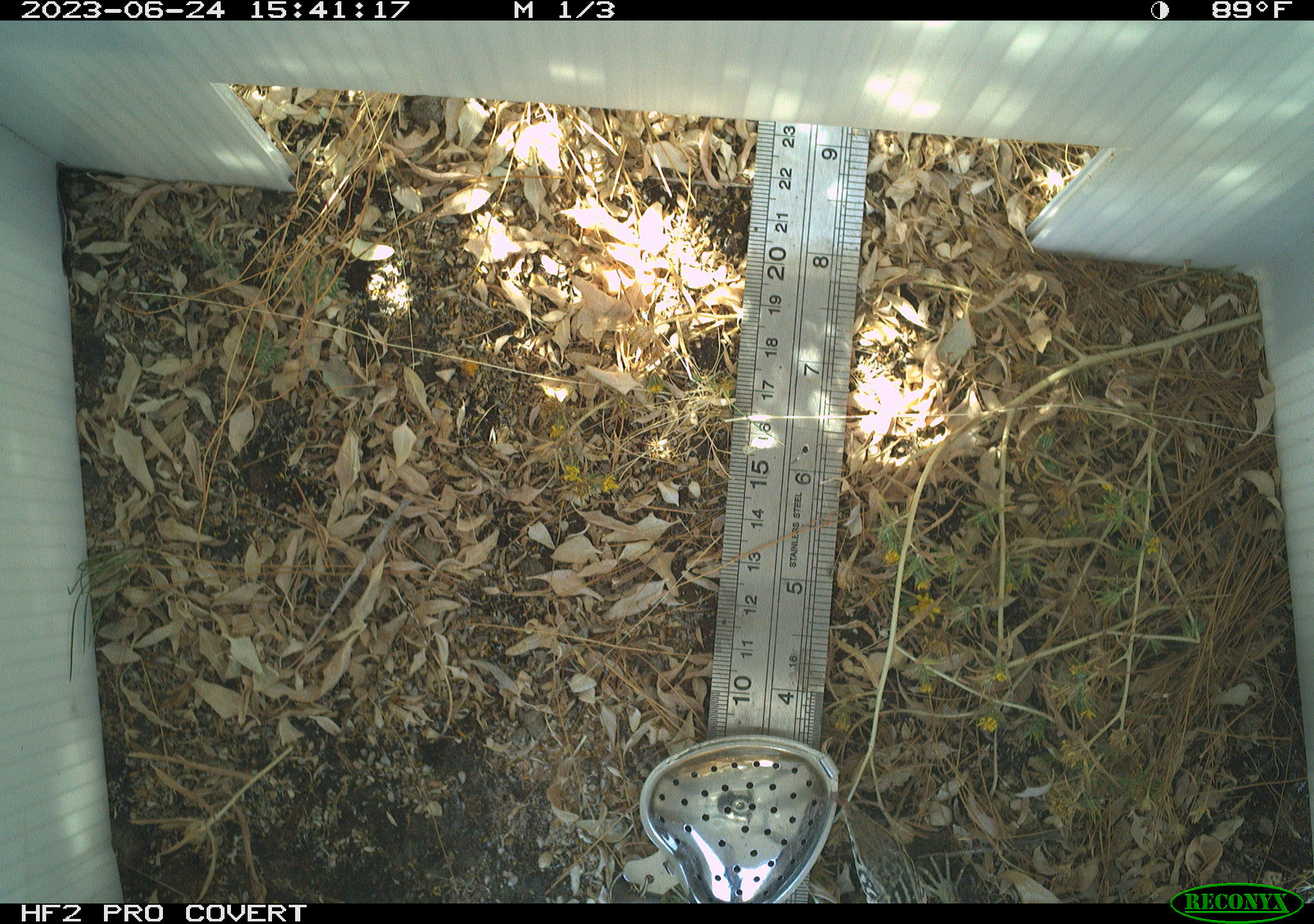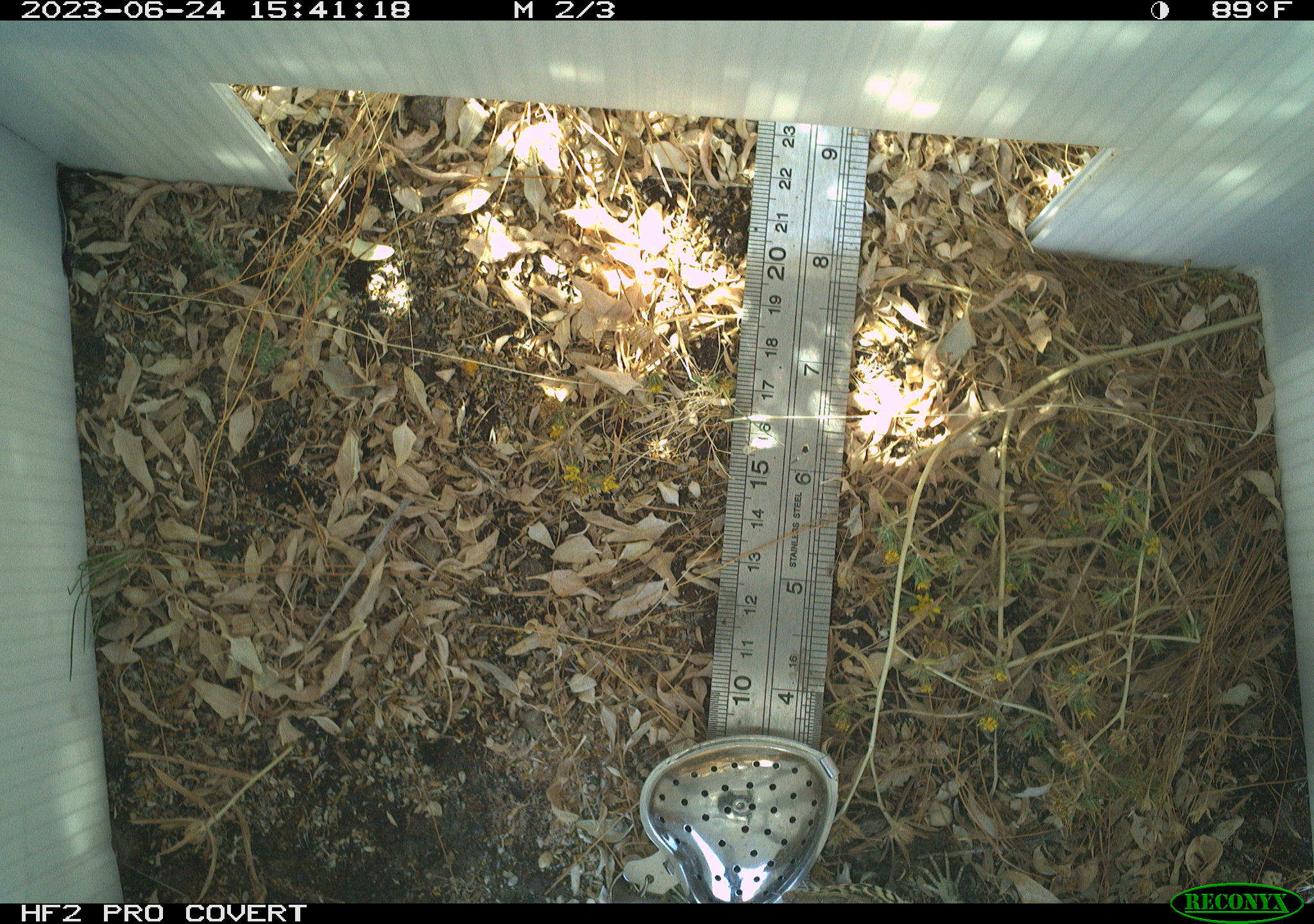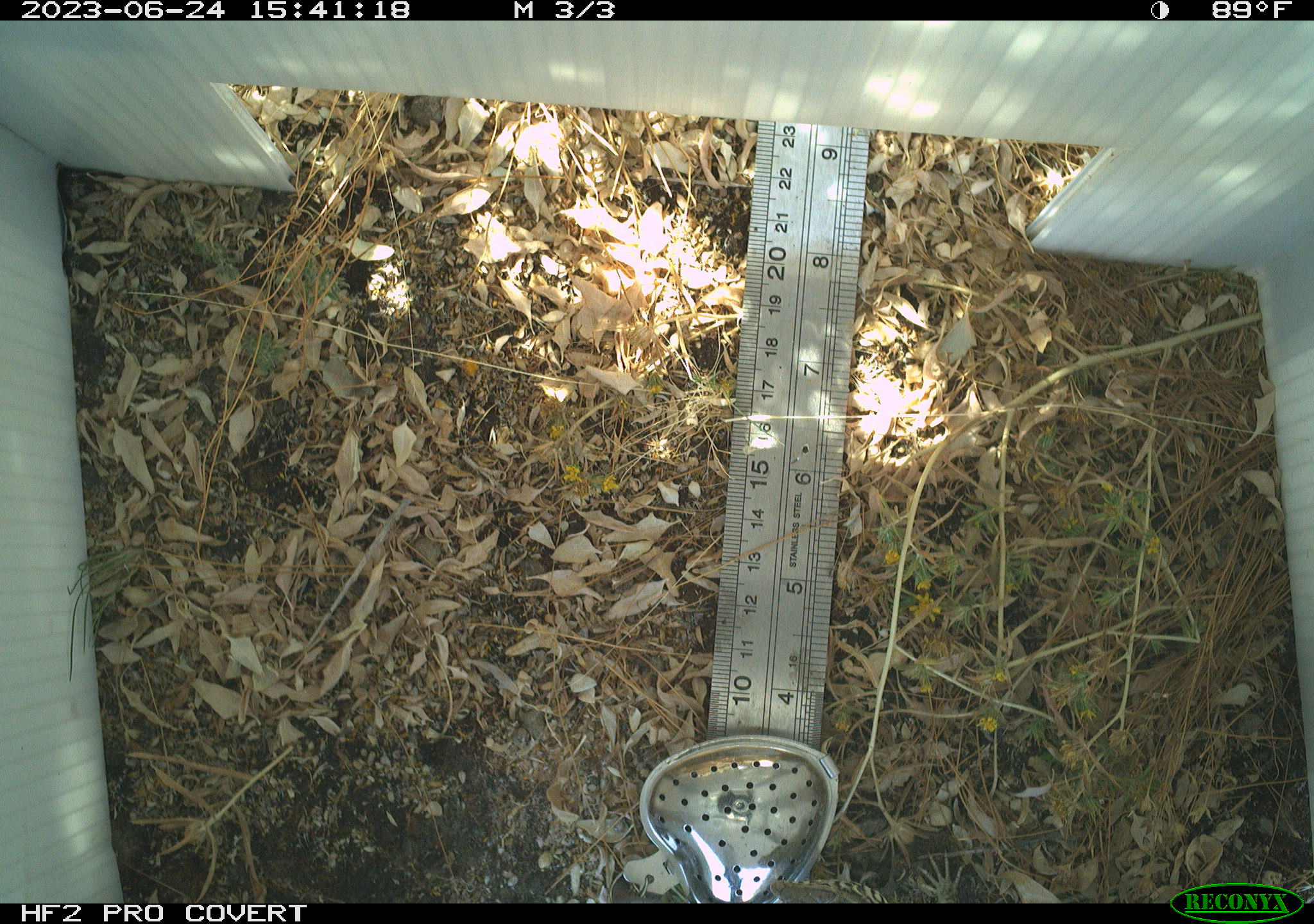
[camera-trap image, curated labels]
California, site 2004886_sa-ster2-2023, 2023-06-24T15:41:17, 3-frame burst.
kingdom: Animalia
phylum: Chordata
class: Reptilia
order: Squamata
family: Teiidae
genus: Aspidoscelis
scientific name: Aspidoscelis tigris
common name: western whiptail